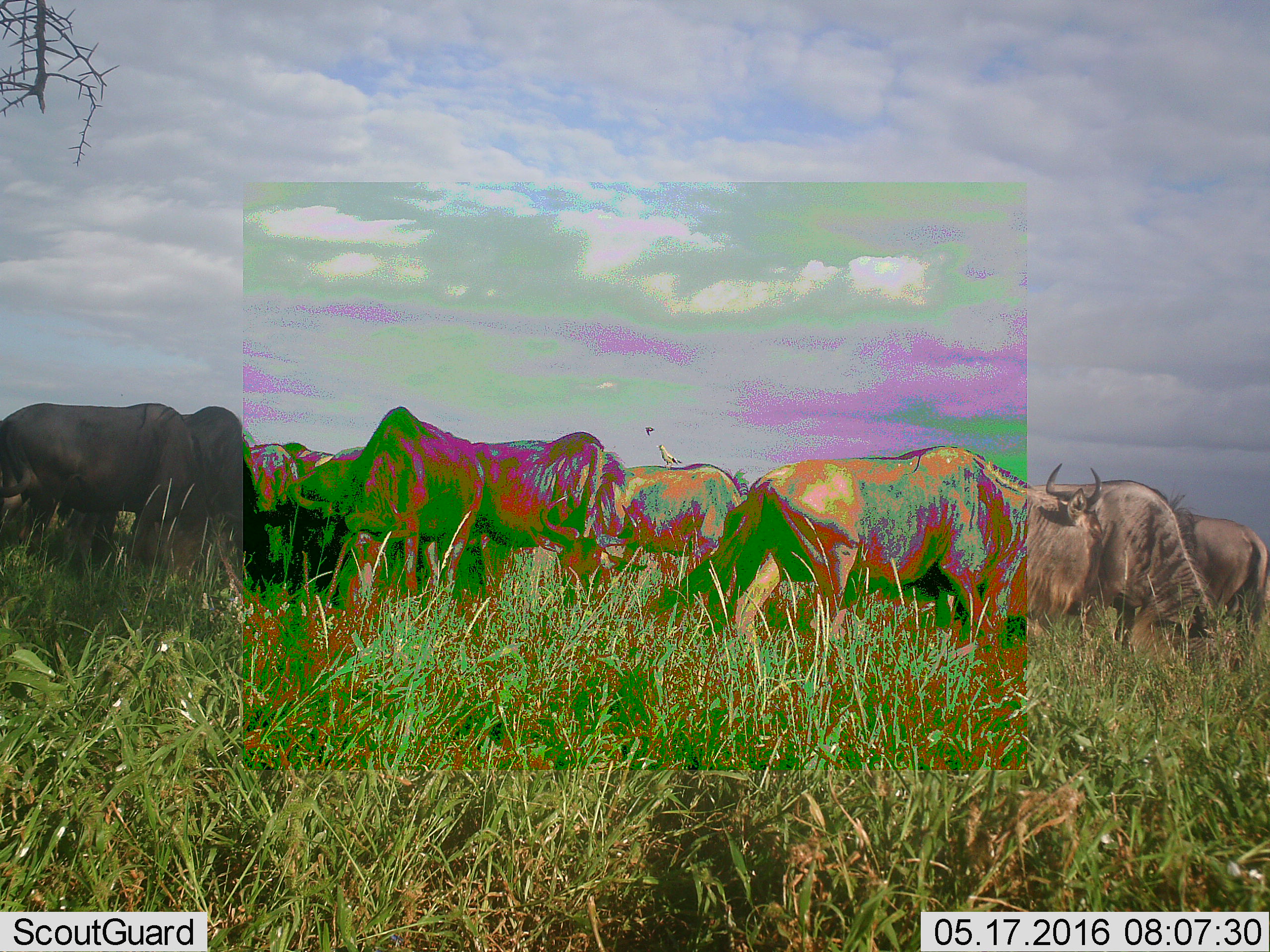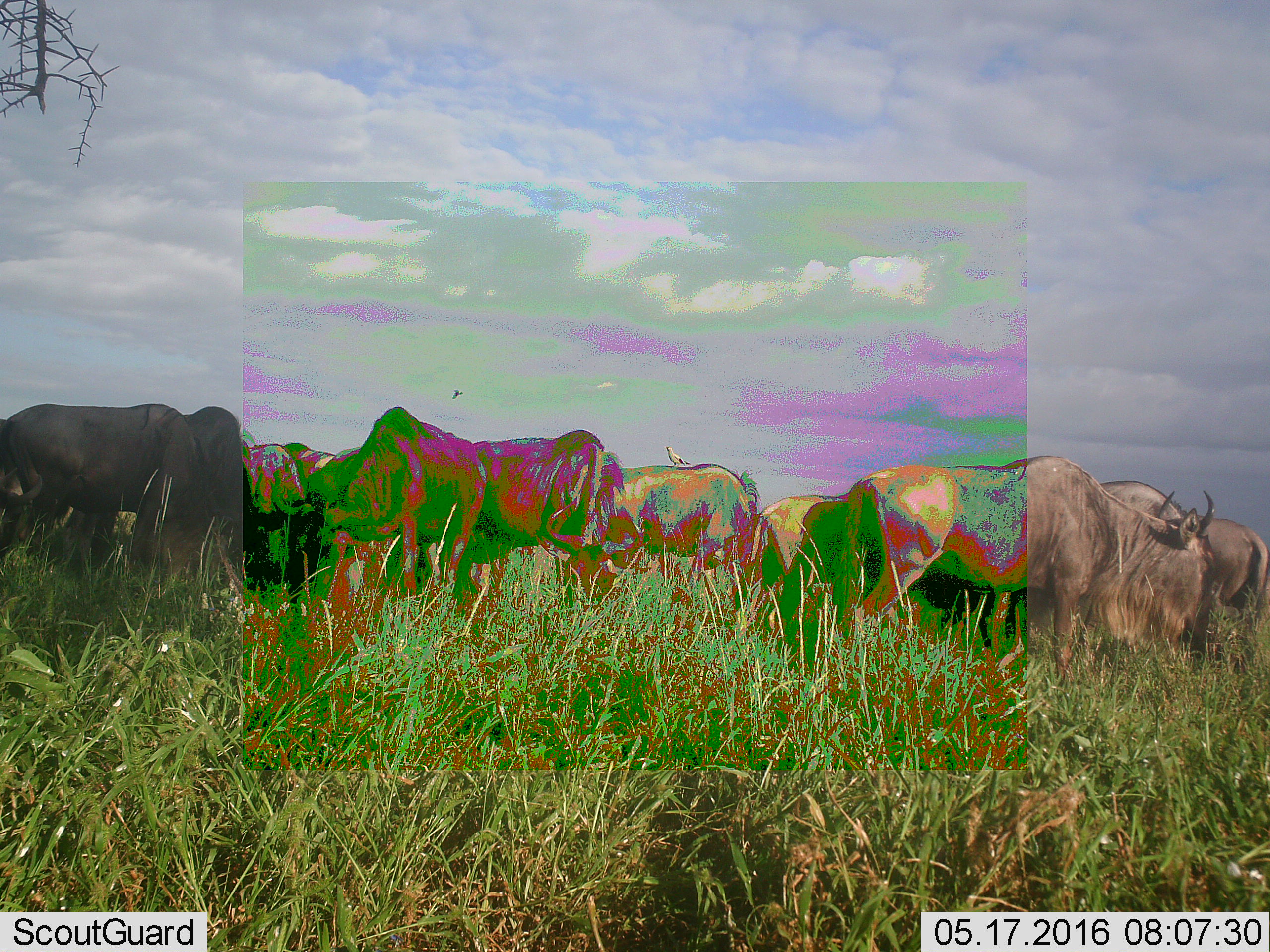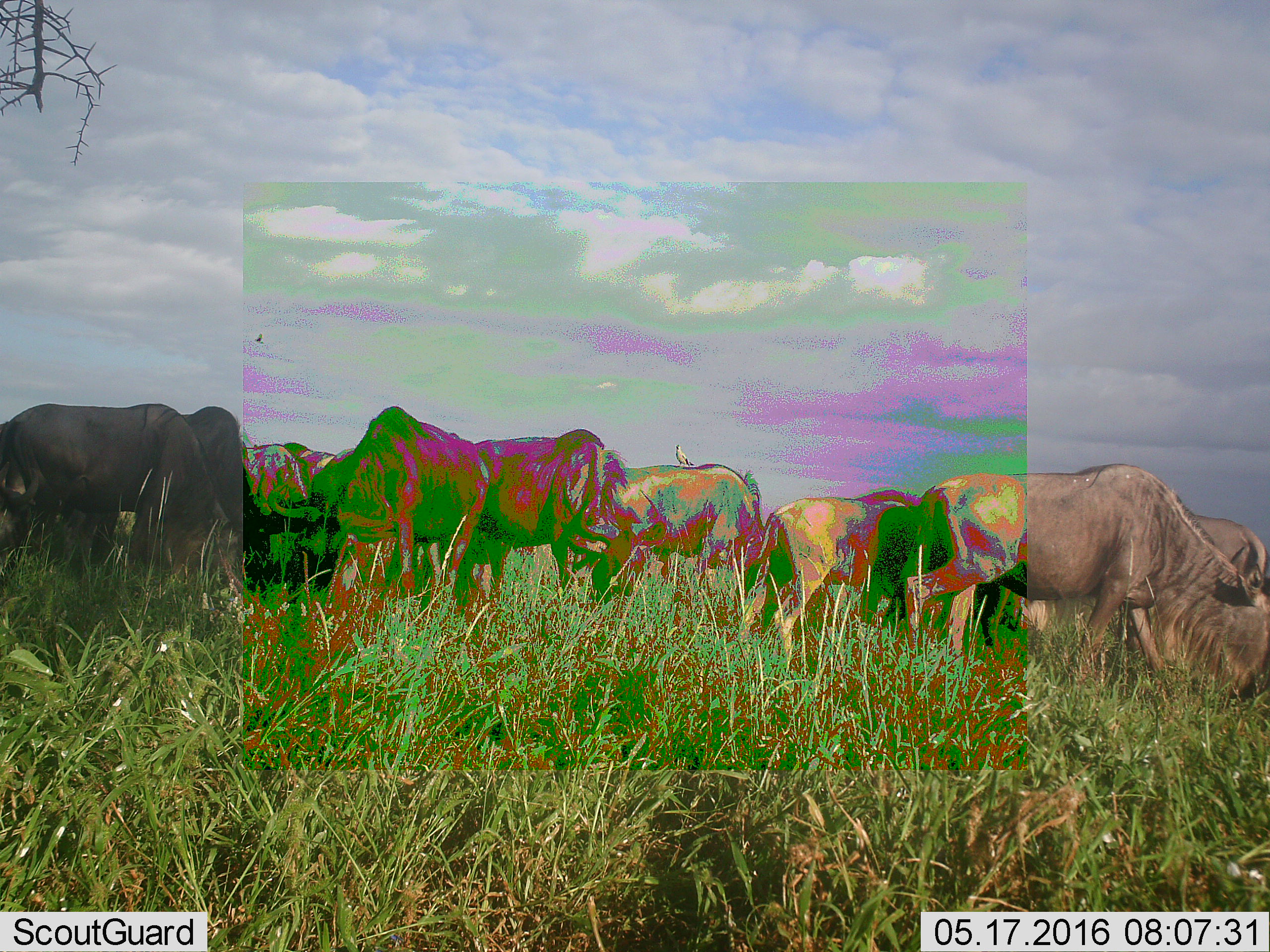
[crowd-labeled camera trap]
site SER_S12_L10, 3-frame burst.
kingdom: Animalia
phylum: Chordata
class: Mammalia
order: Artiodactyla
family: Bovidae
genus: Connochaetes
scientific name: Connochaetes taurinus taurinus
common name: blue wildebeest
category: wildebeestblue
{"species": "wildebeestblue (blue wildebeest) (Connochaetes taurinus taurinus)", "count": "10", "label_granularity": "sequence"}